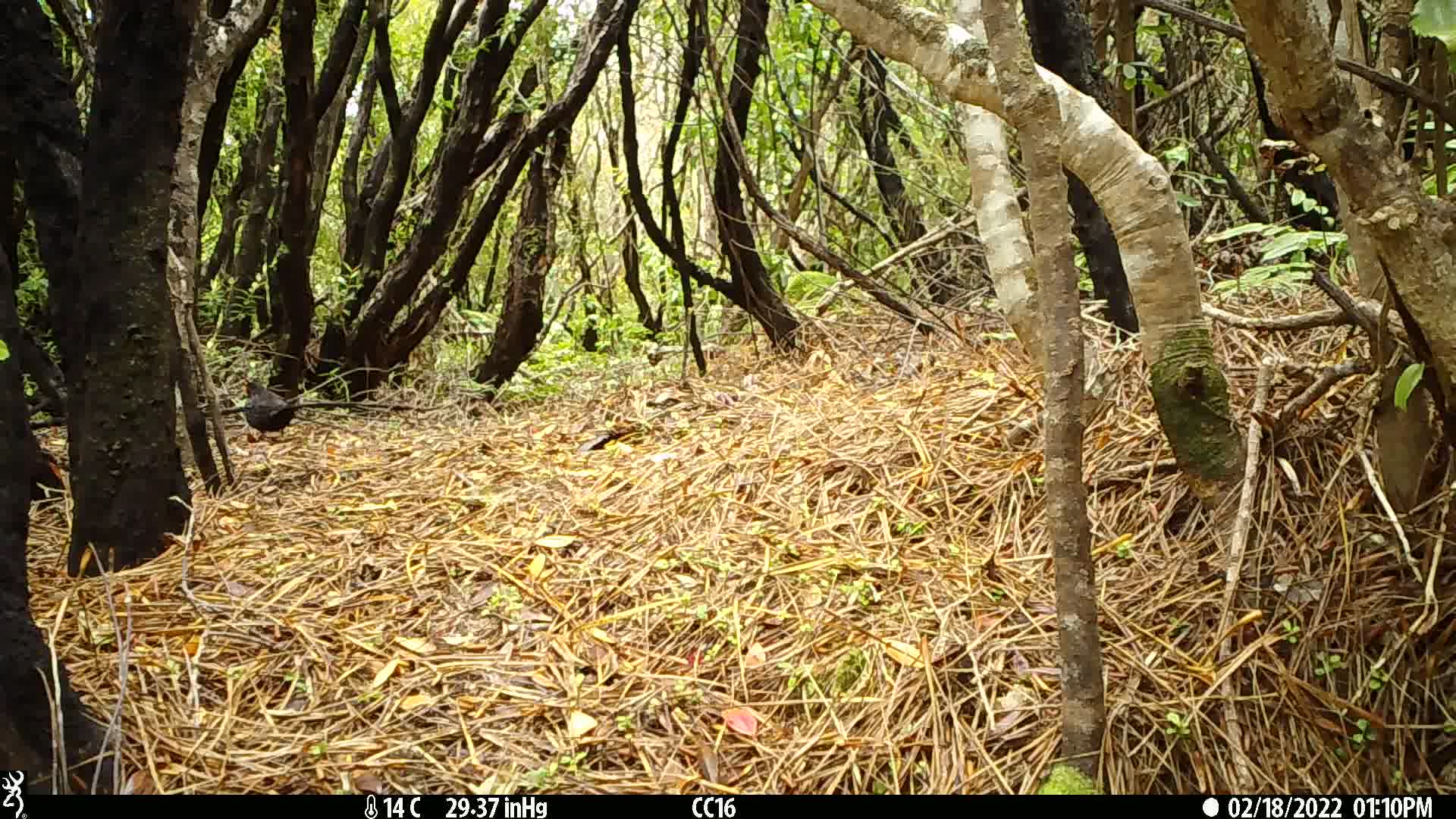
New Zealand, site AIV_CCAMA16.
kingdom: Animalia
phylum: Chordata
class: Aves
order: Passeriformes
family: Turdidae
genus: Turdus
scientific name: Turdus merula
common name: eurasian blackbird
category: blackbird